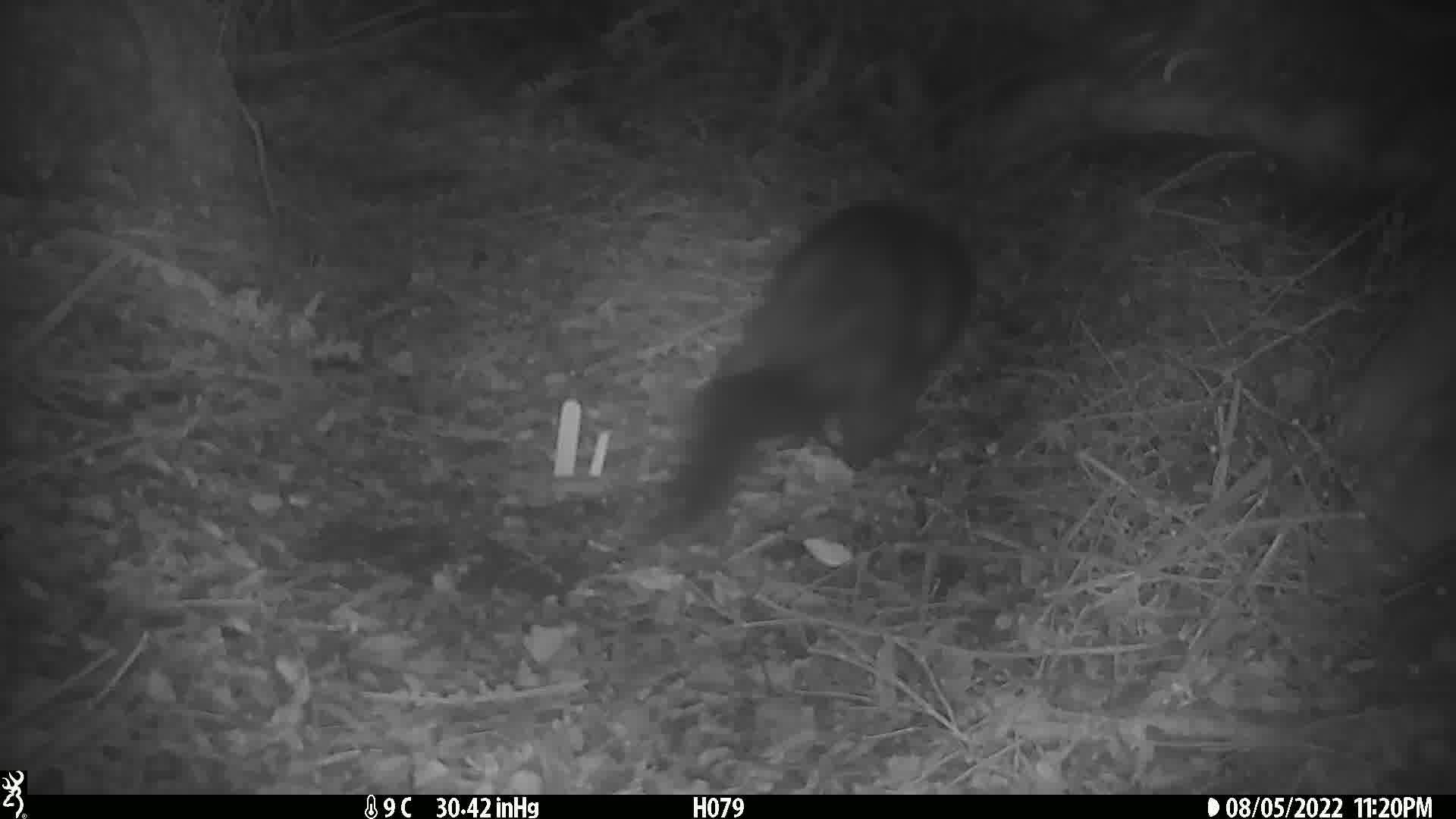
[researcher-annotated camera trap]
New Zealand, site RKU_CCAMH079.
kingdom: Animalia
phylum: Chordata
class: Mammalia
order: Diprotodontia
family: Phalangeridae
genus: Trichosurus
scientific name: Trichosurus vulpecula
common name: common brushtail possum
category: possum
Possum (common brushtail possum) (Trichosurus vulpecula).